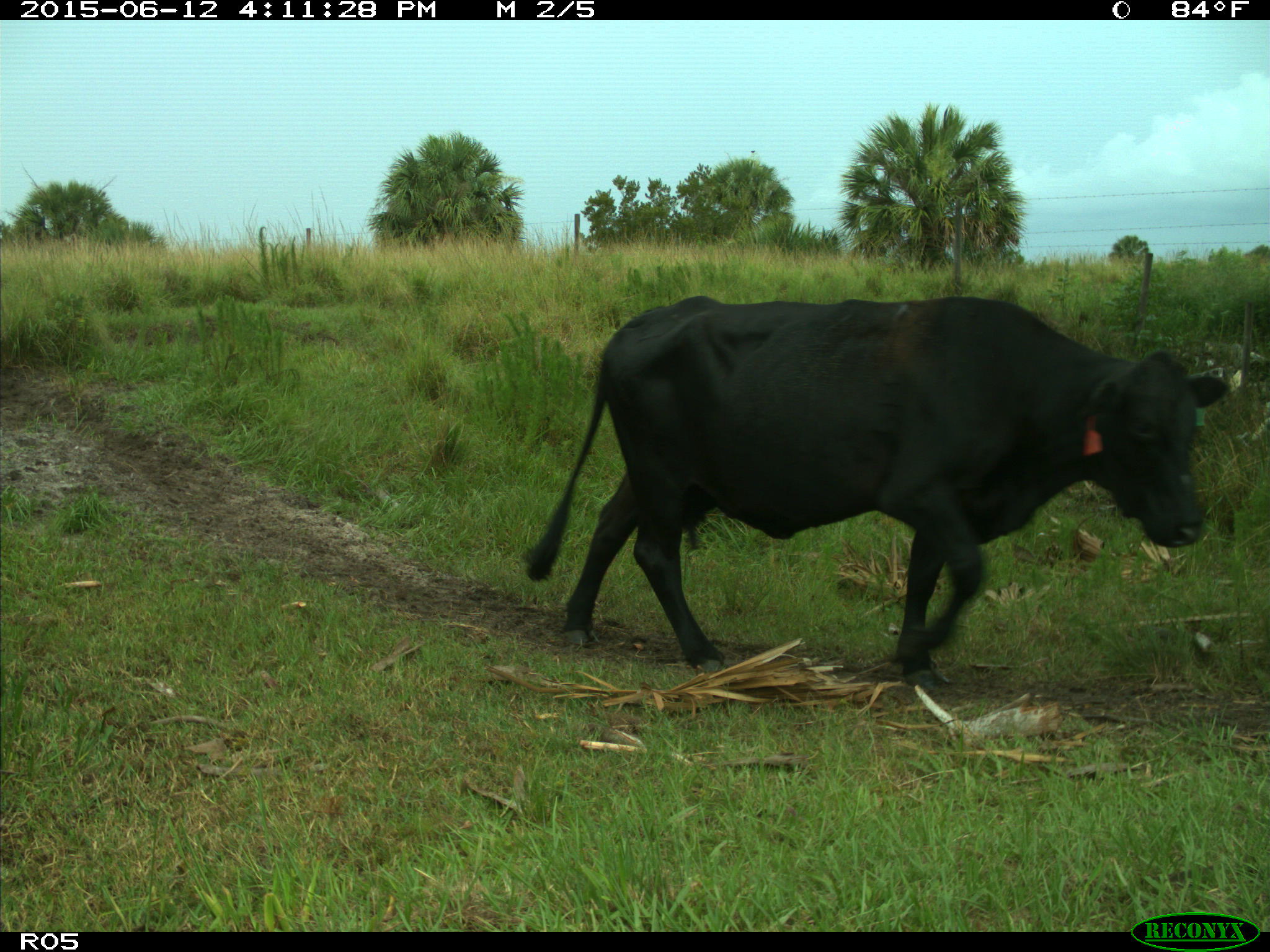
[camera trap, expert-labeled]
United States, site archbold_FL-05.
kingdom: Animalia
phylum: Chordata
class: Mammalia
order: Artiodactyla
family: Bovidae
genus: Bos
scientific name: Bos taurus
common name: domestic cow